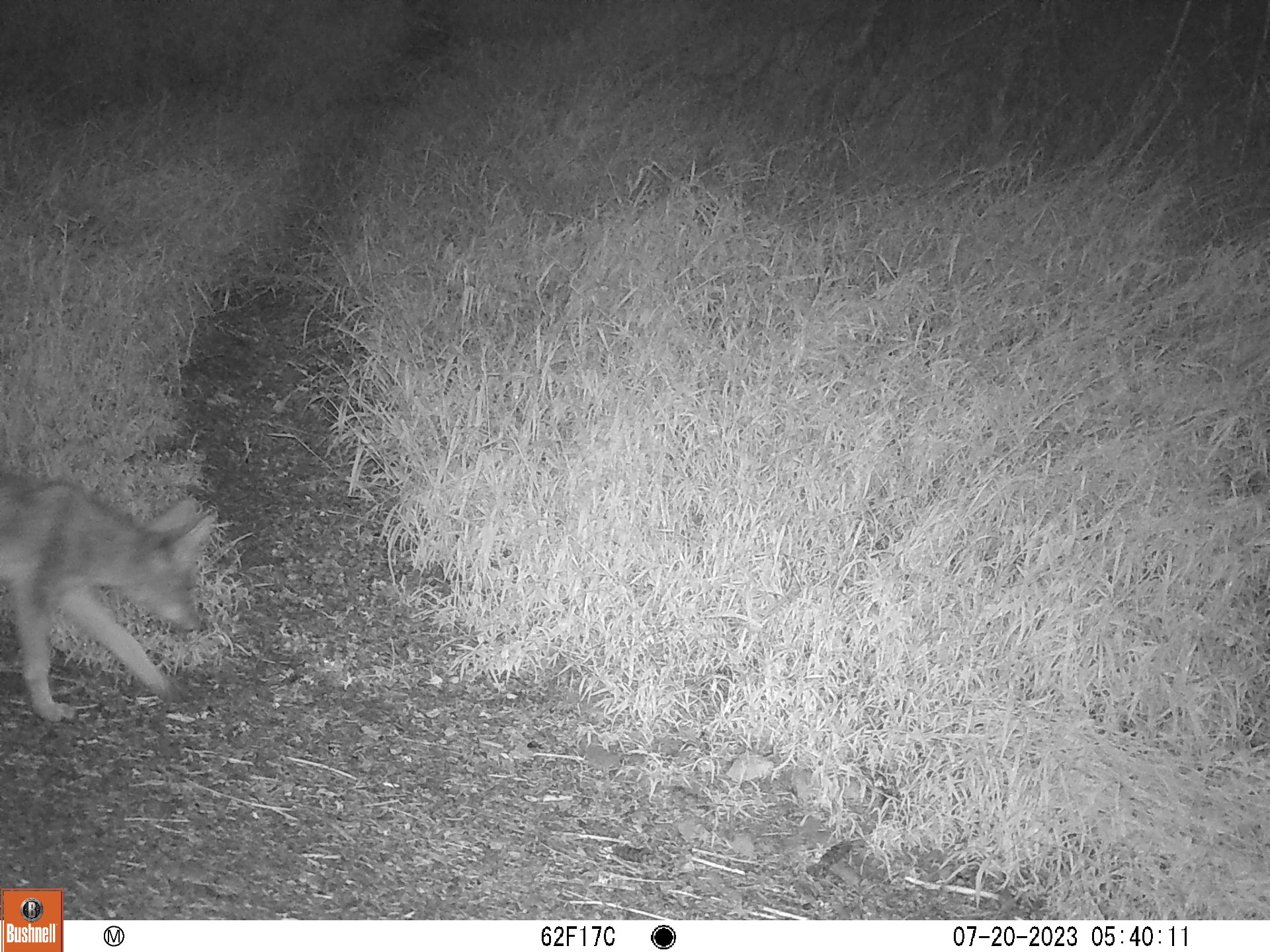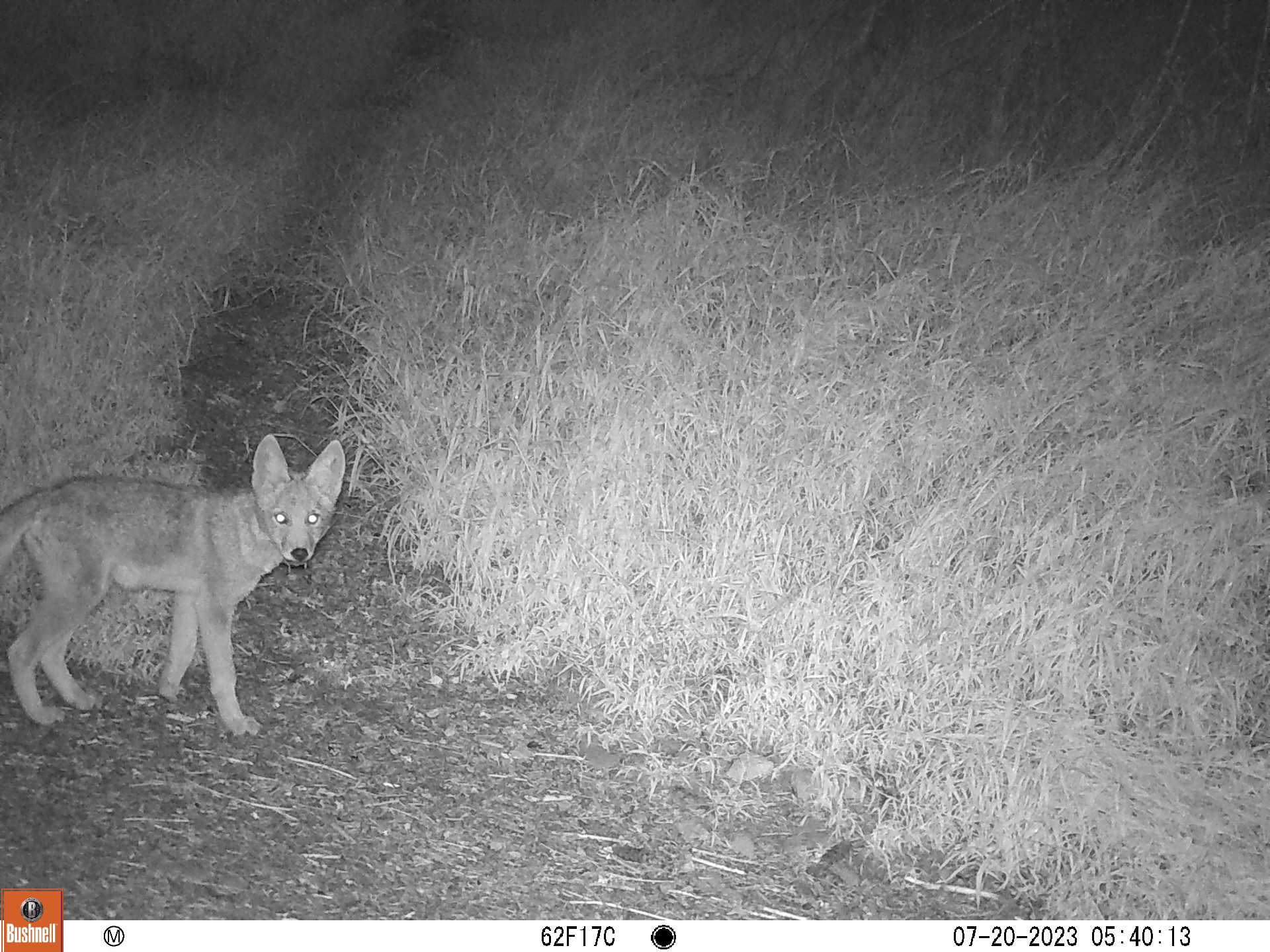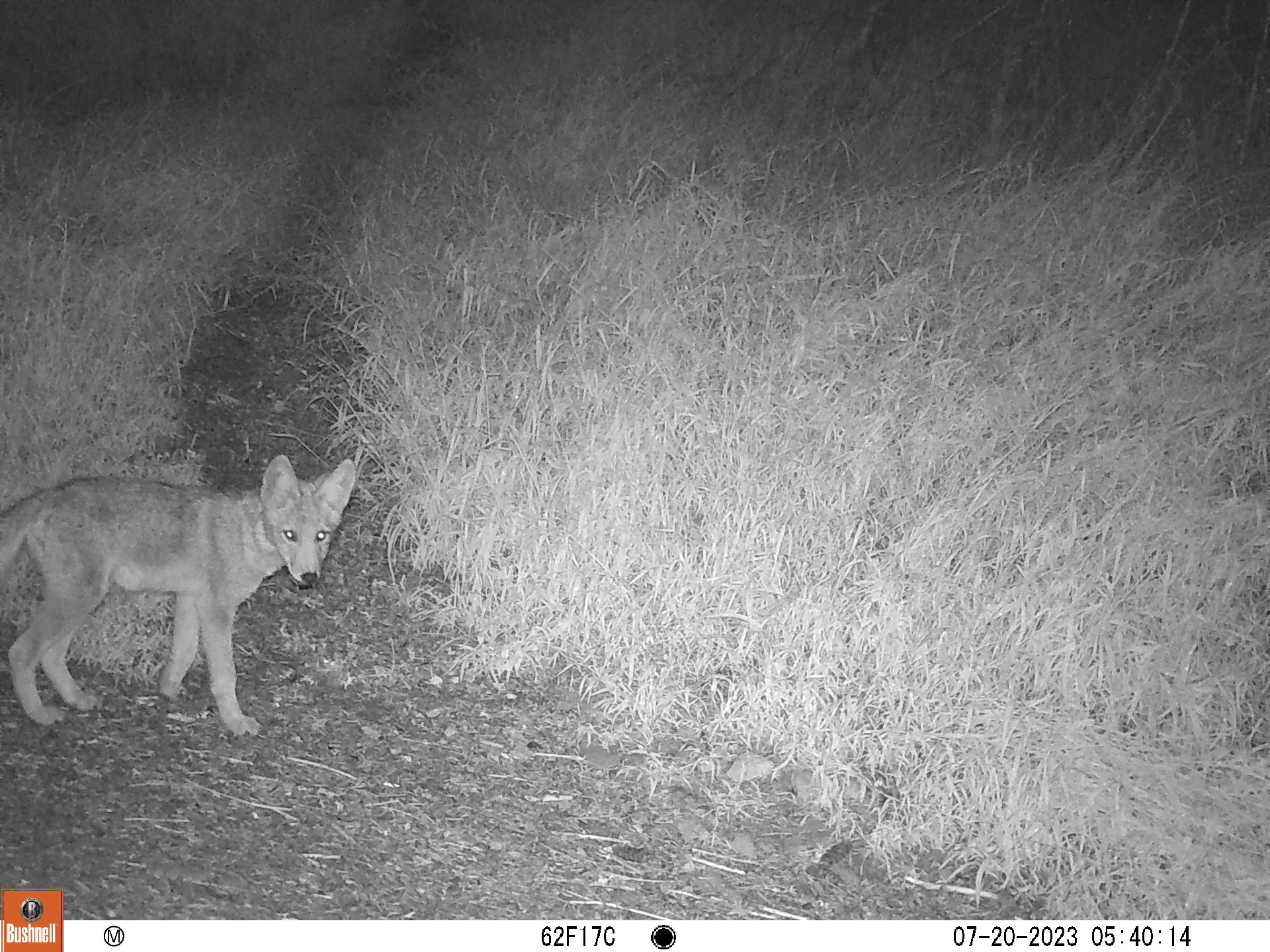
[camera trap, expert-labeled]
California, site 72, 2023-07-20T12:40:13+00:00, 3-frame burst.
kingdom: Animalia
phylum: Chordata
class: Mammalia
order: Carnivora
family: Canidae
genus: Canis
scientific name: Canis latrans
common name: coyote